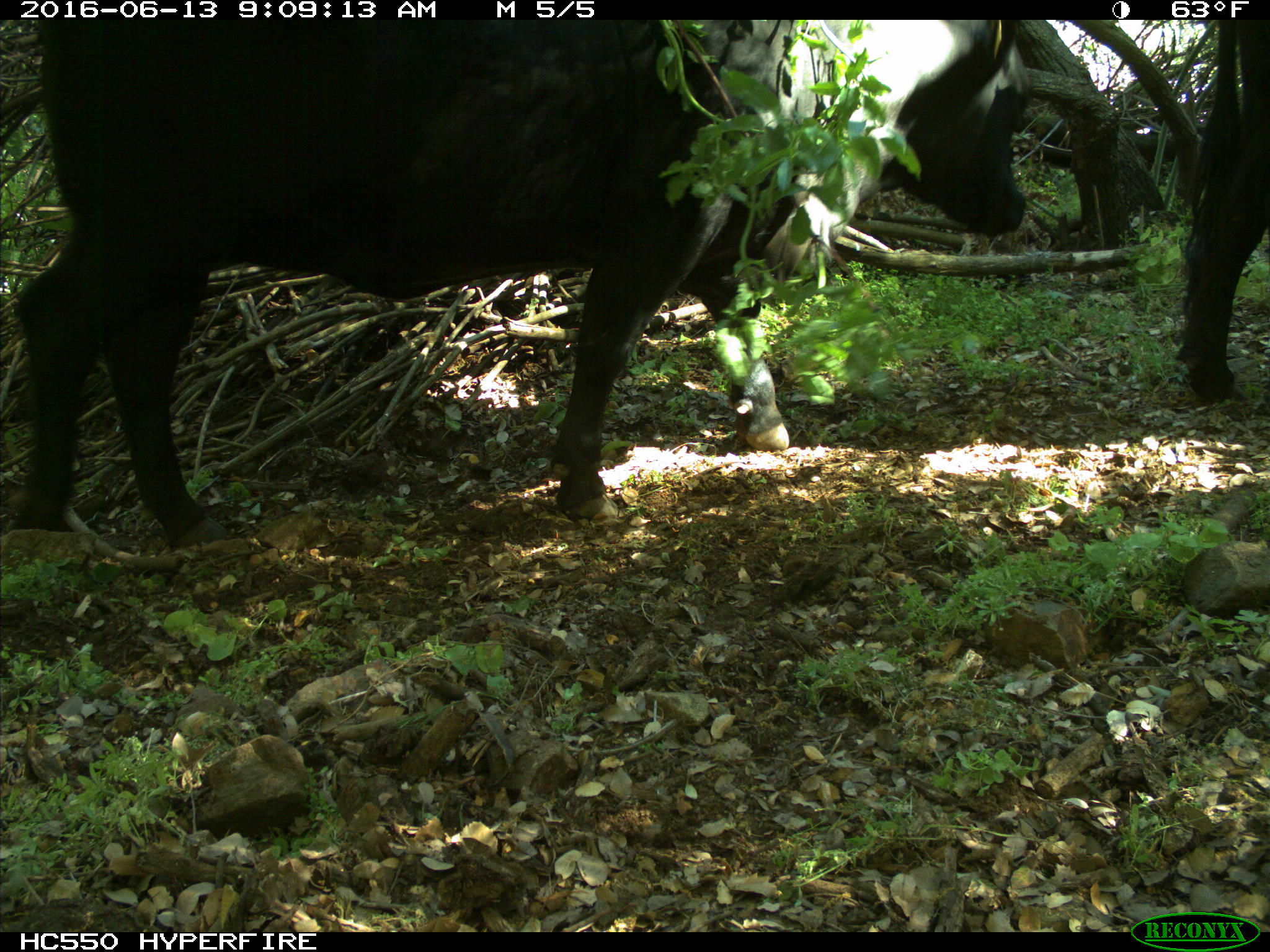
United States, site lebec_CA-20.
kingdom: Animalia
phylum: Chordata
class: Mammalia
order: Artiodactyla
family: Bovidae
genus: Bos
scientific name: Bos taurus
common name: domestic cow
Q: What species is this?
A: Bos taurus (domestic cow).